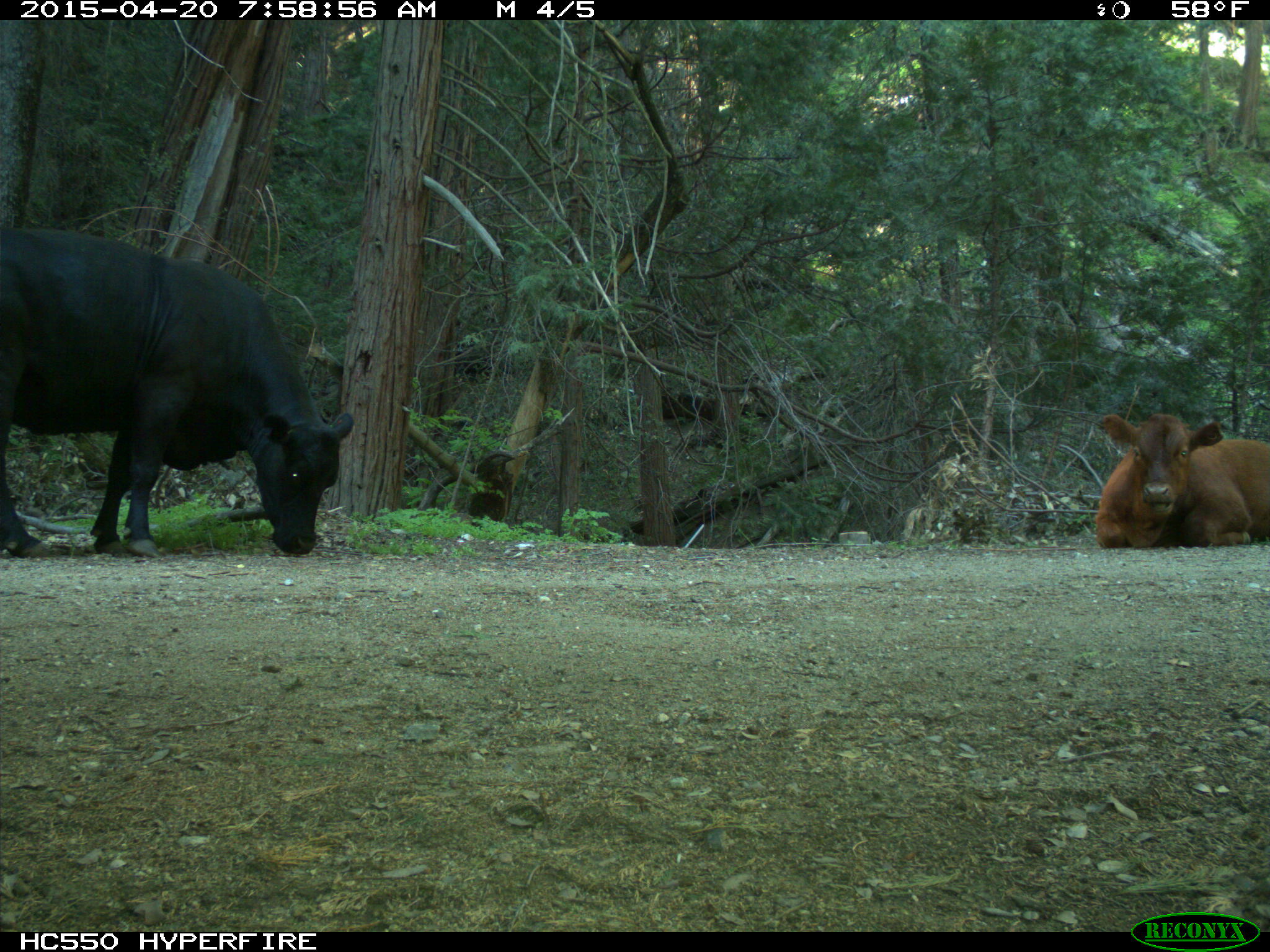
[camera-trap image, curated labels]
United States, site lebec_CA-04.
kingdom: Animalia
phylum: Chordata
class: Mammalia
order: Artiodactyla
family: Bovidae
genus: Bos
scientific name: Bos taurus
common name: domestic cow